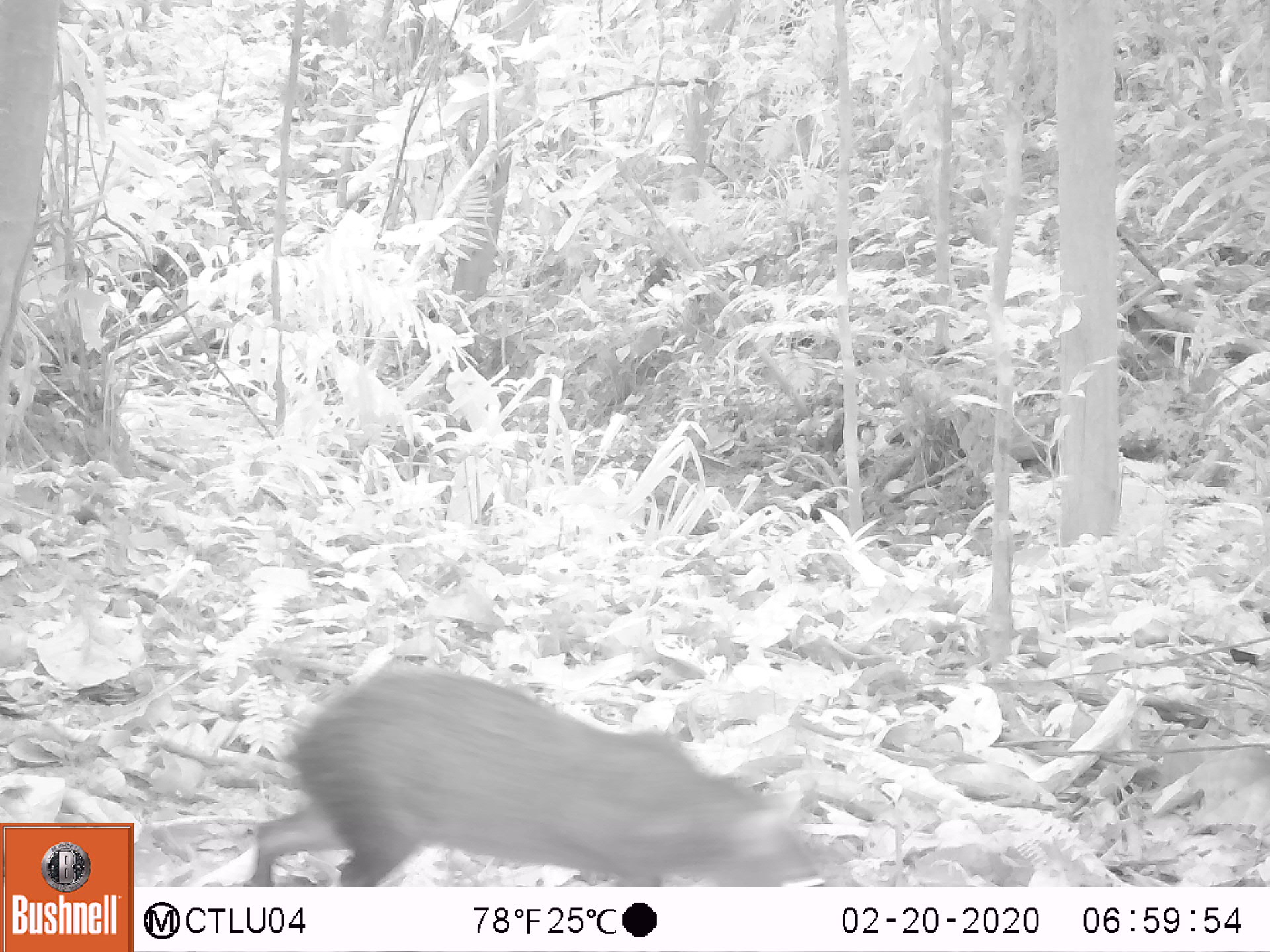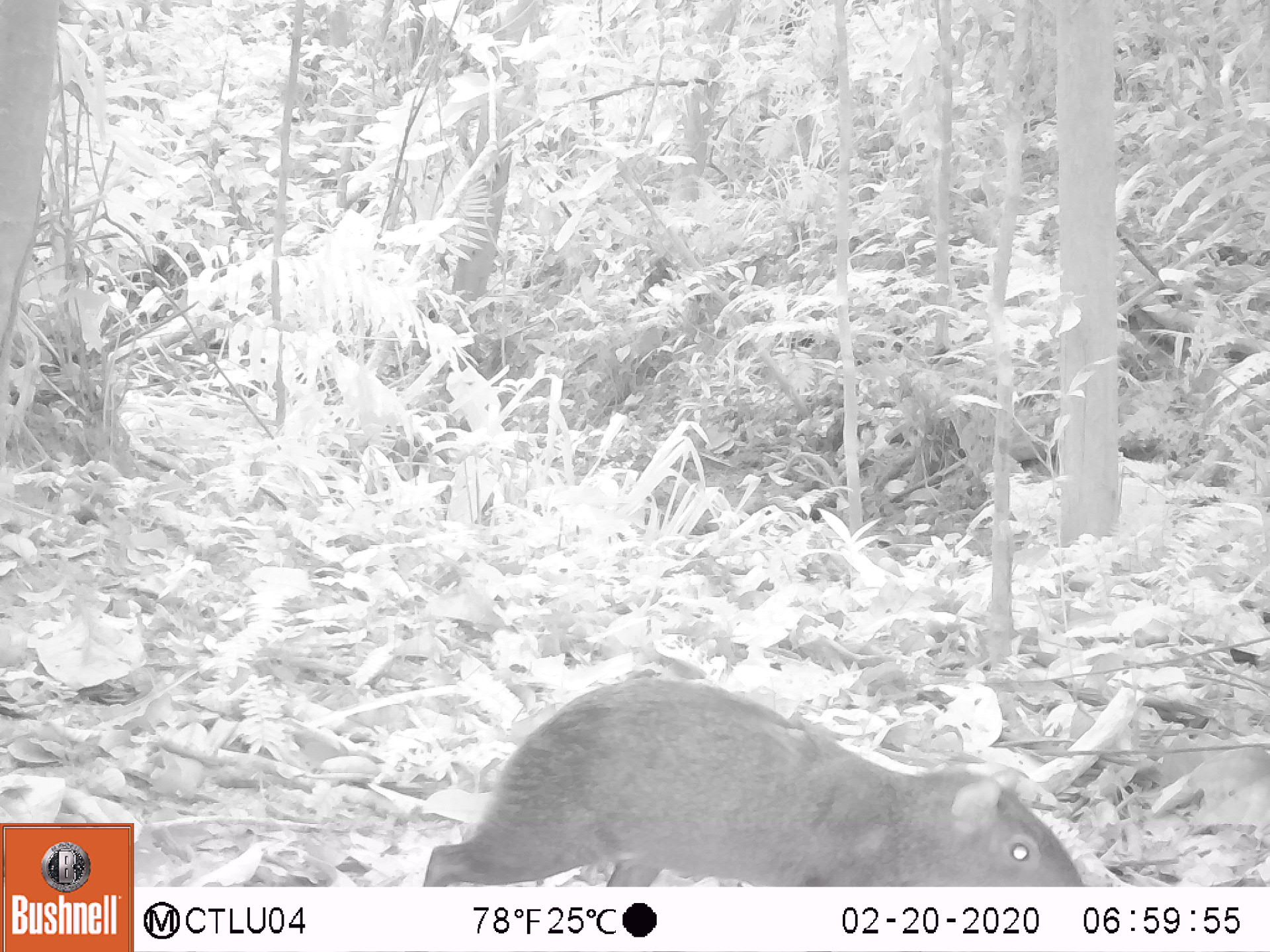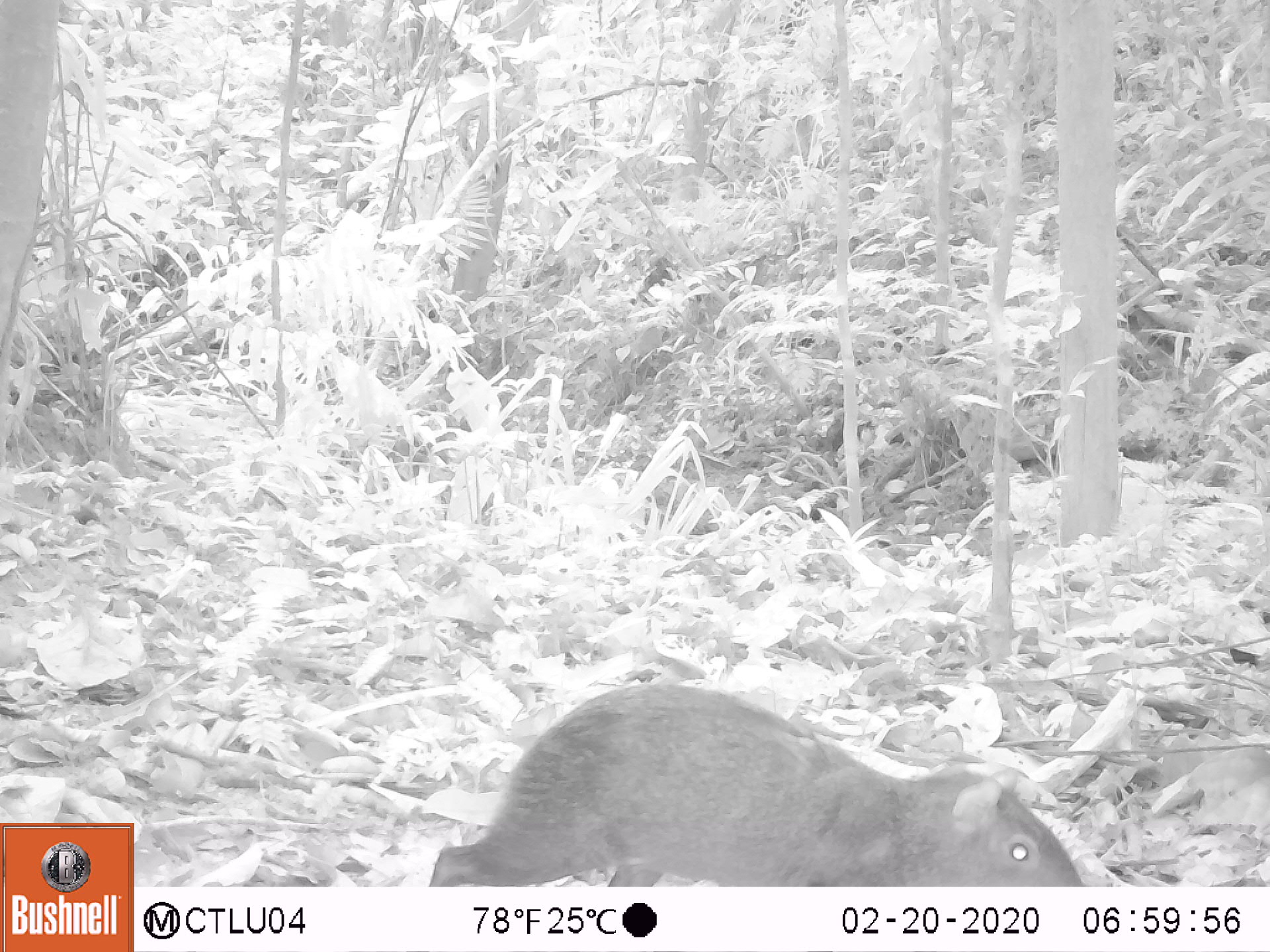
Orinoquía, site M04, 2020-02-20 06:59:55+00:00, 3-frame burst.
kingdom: Animalia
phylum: Chordata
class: Mammalia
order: Rodentia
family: Dasyproctidae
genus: Dasyprocta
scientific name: Dasyprocta fuliginosa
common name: black agouti